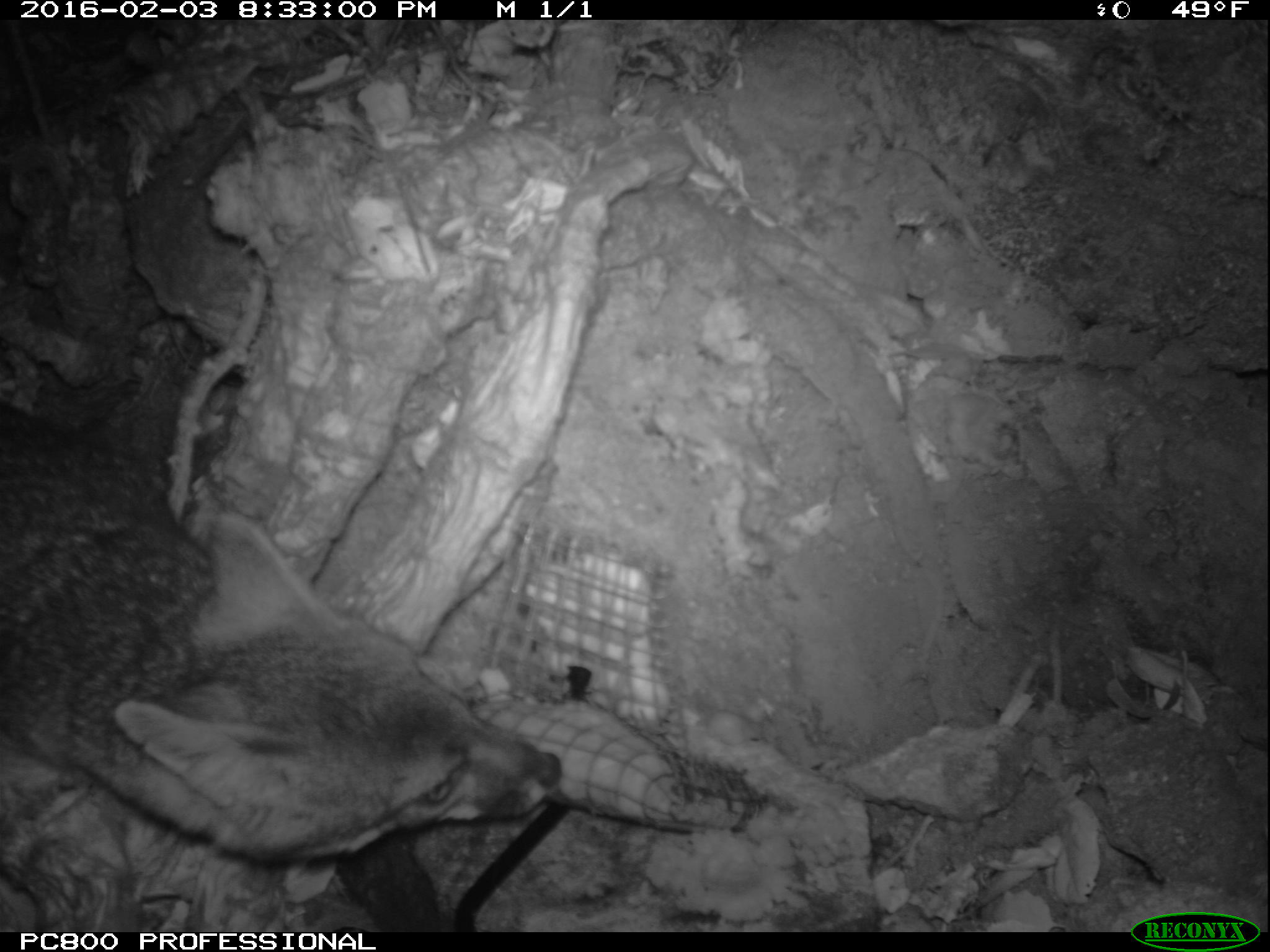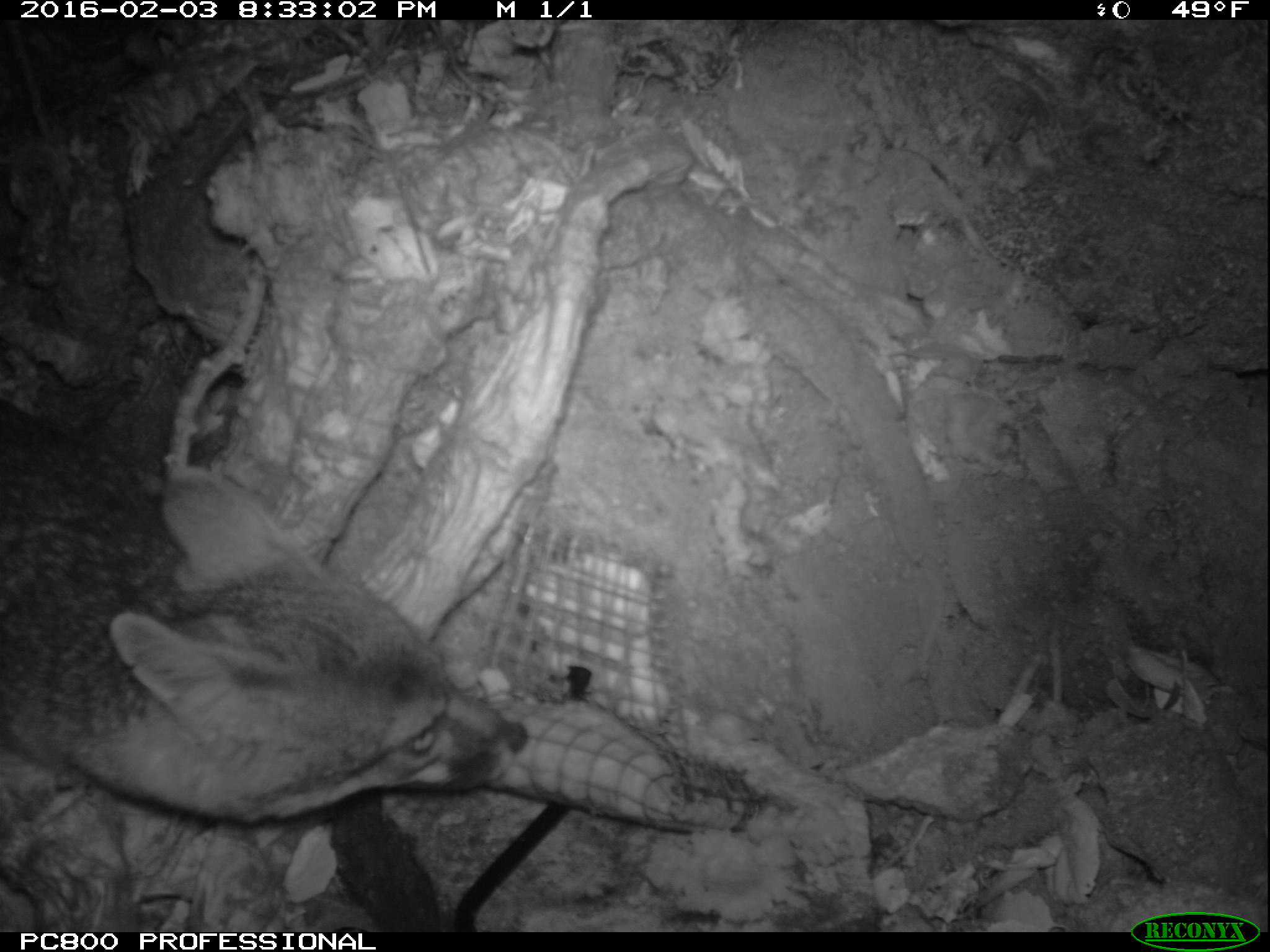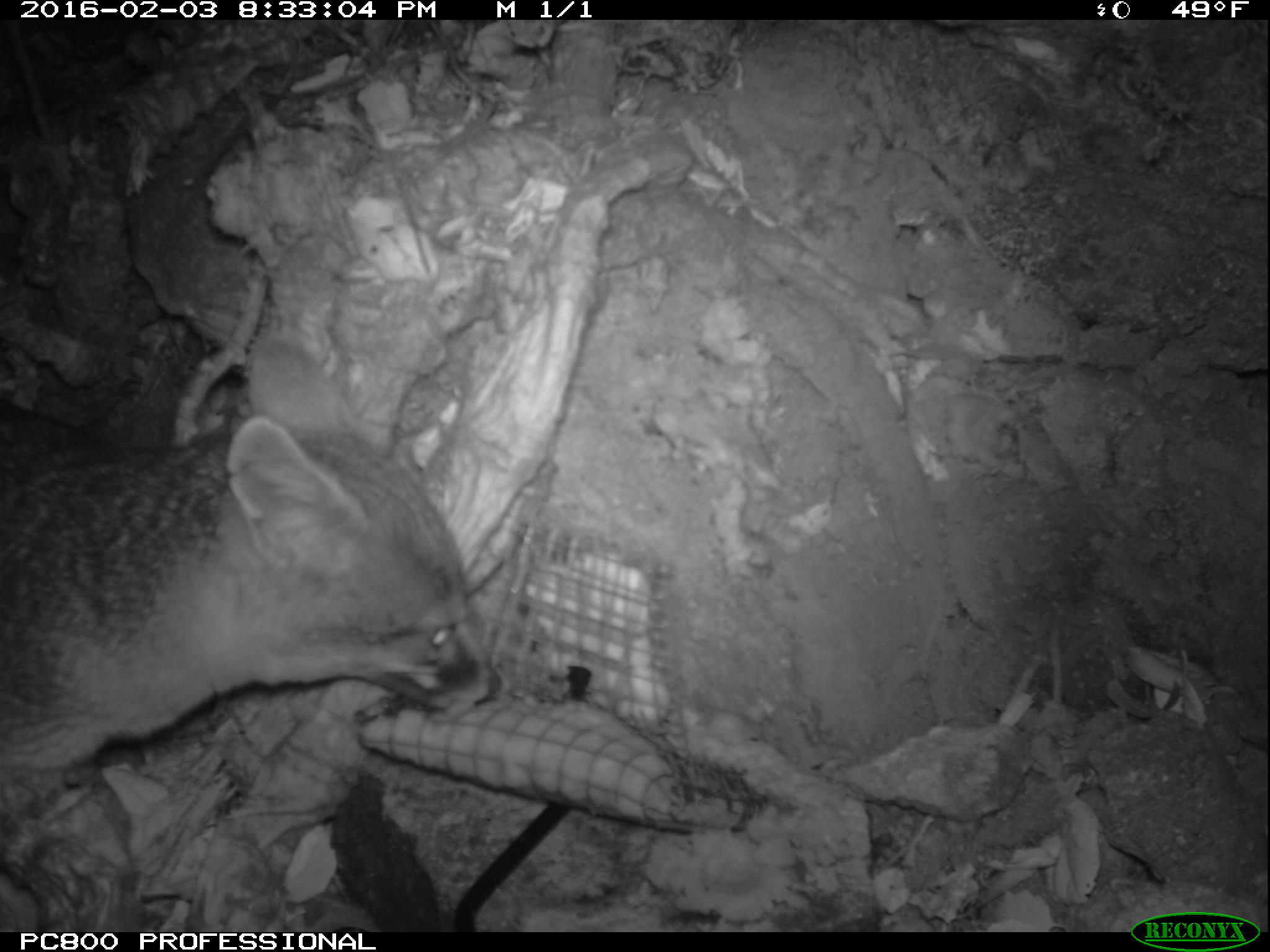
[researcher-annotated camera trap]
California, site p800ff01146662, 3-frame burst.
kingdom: Animalia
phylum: Chordata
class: Mammalia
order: Carnivora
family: Canidae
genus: Urocyon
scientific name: Urocyon littoralis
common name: island fox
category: fox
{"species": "fox (island fox) (Urocyon littoralis)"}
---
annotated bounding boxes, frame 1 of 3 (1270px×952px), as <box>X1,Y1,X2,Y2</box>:
fox: <box>0,400,562,860</box>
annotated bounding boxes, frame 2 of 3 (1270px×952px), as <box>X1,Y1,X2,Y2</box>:
fox: <box>0,399,526,932</box>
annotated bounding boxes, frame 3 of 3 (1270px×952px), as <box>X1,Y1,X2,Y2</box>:
fox: <box>0,395,503,932</box>